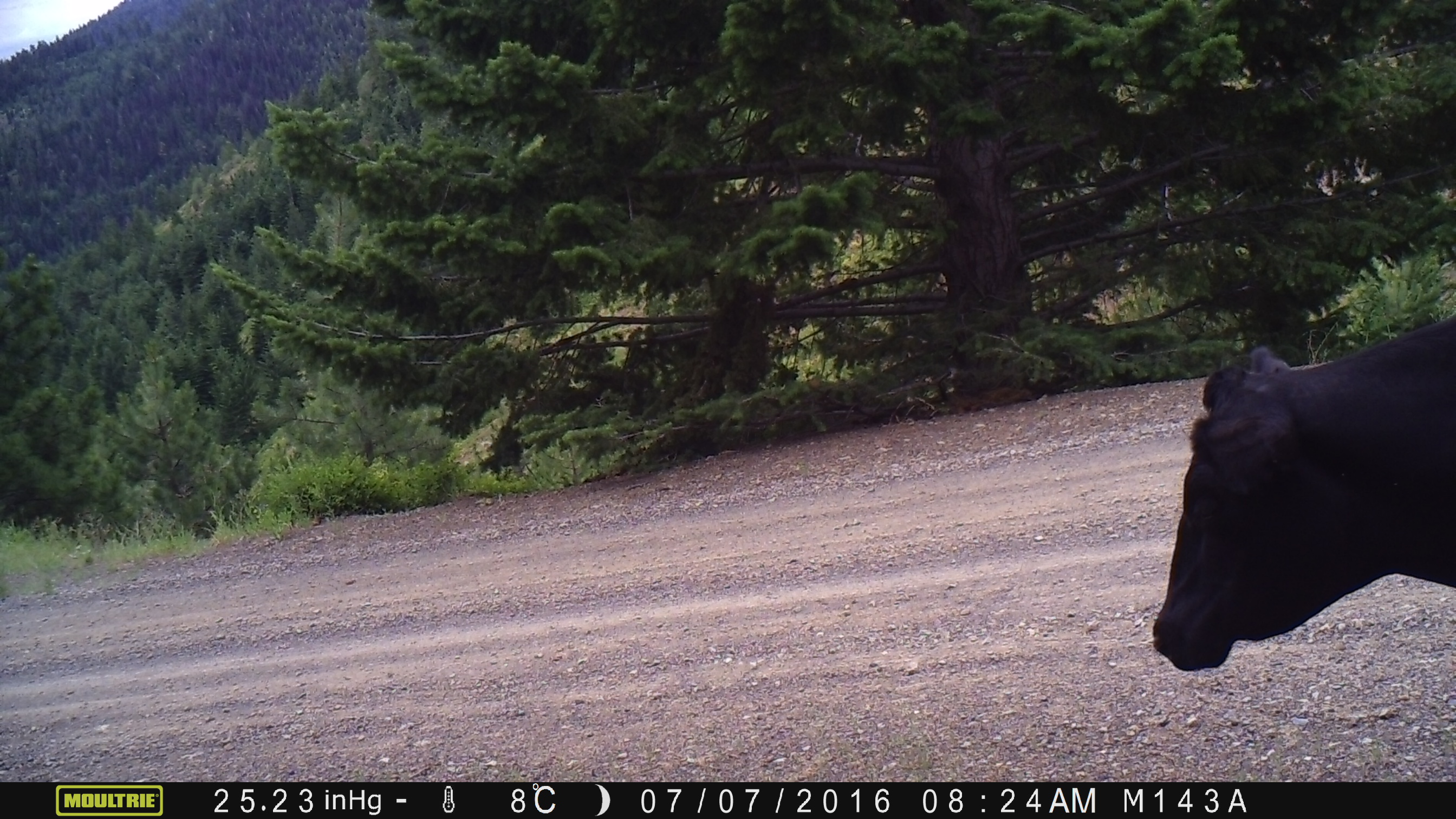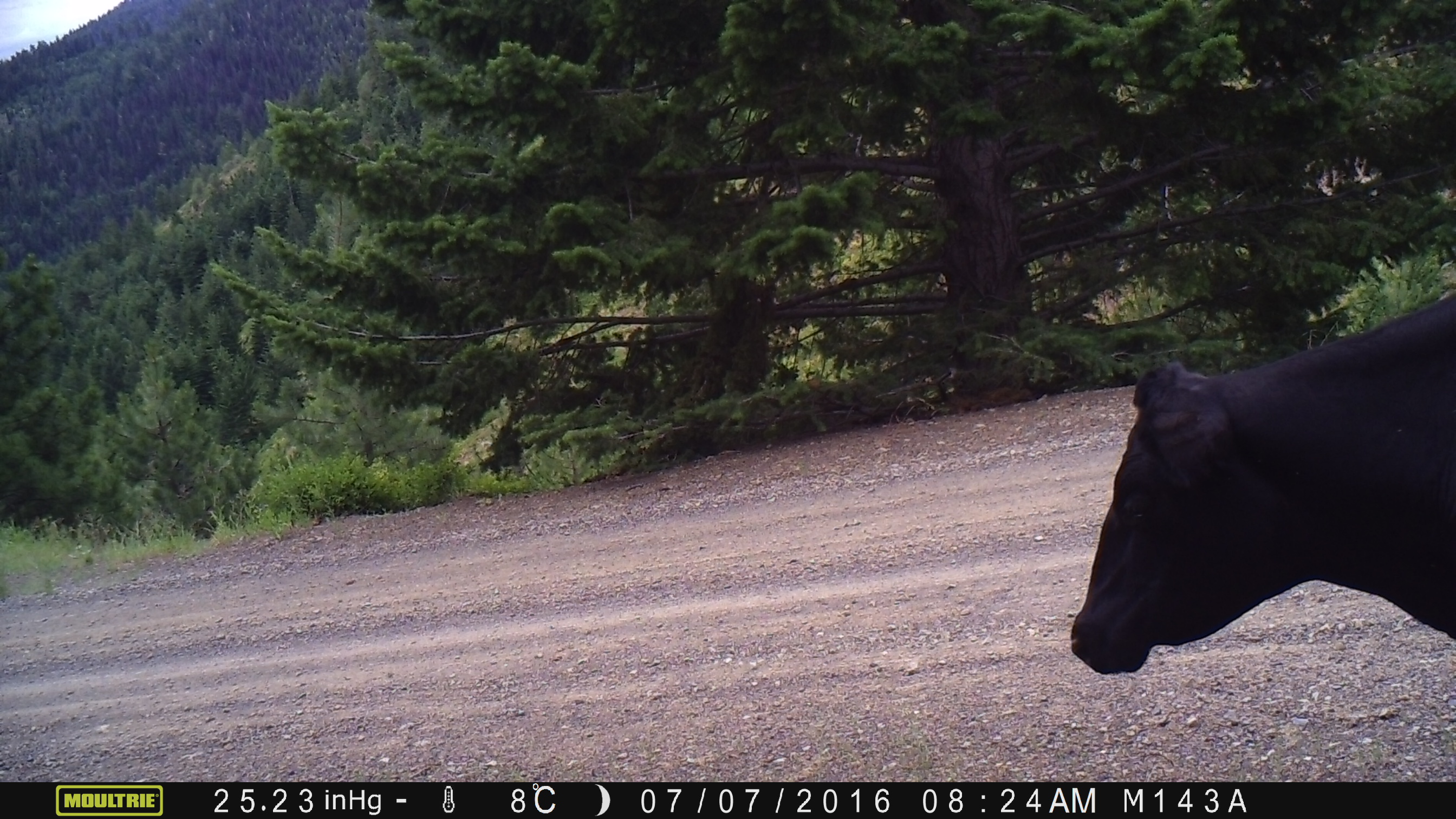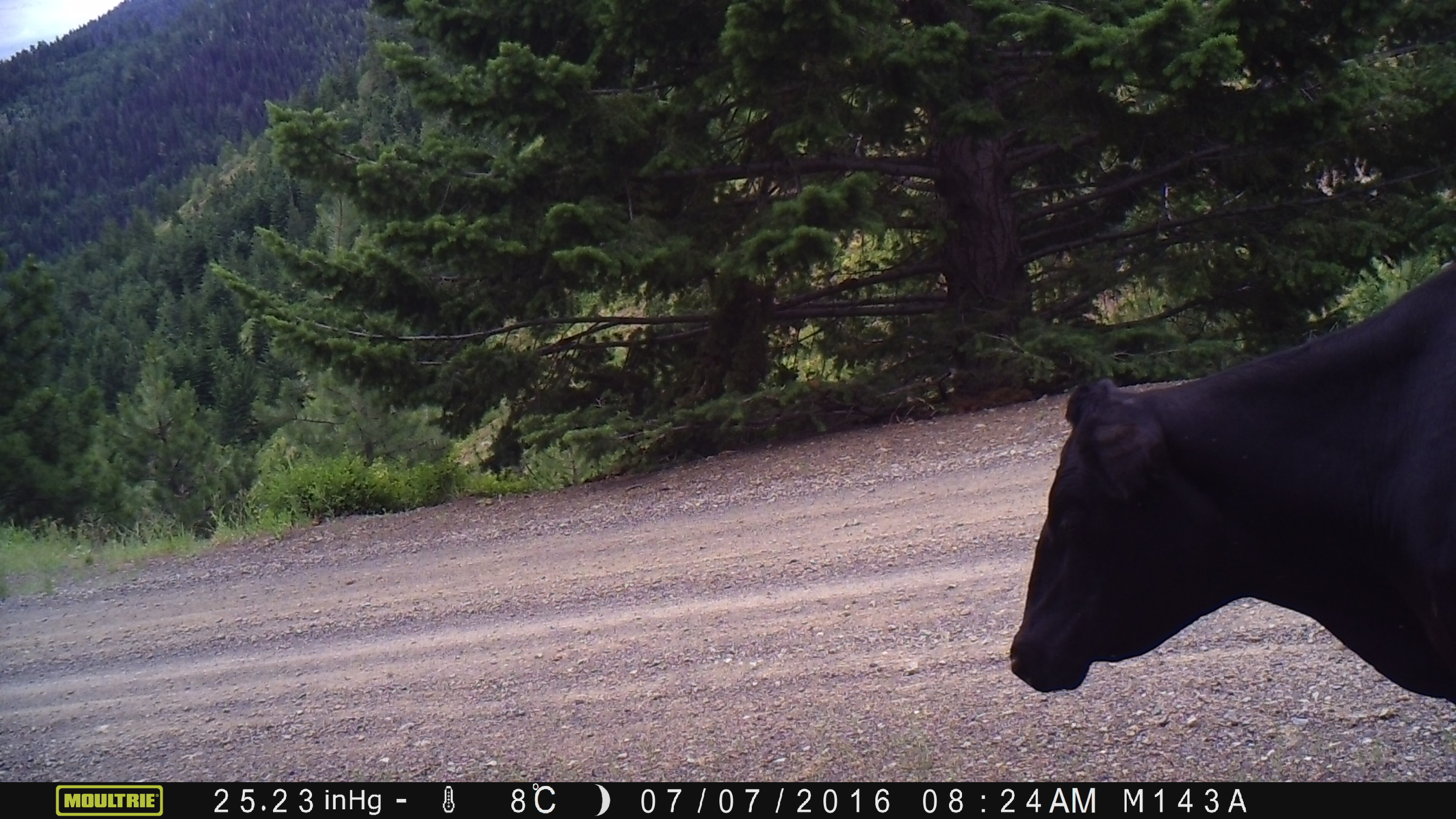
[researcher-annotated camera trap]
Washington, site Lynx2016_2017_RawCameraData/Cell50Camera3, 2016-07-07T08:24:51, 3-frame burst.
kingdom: Animalia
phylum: Chordata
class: Mammalia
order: Artiodactyla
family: Bovidae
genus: Bos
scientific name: Bos taurus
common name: domestic cattle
Domestic cattle (Bos taurus). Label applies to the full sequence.